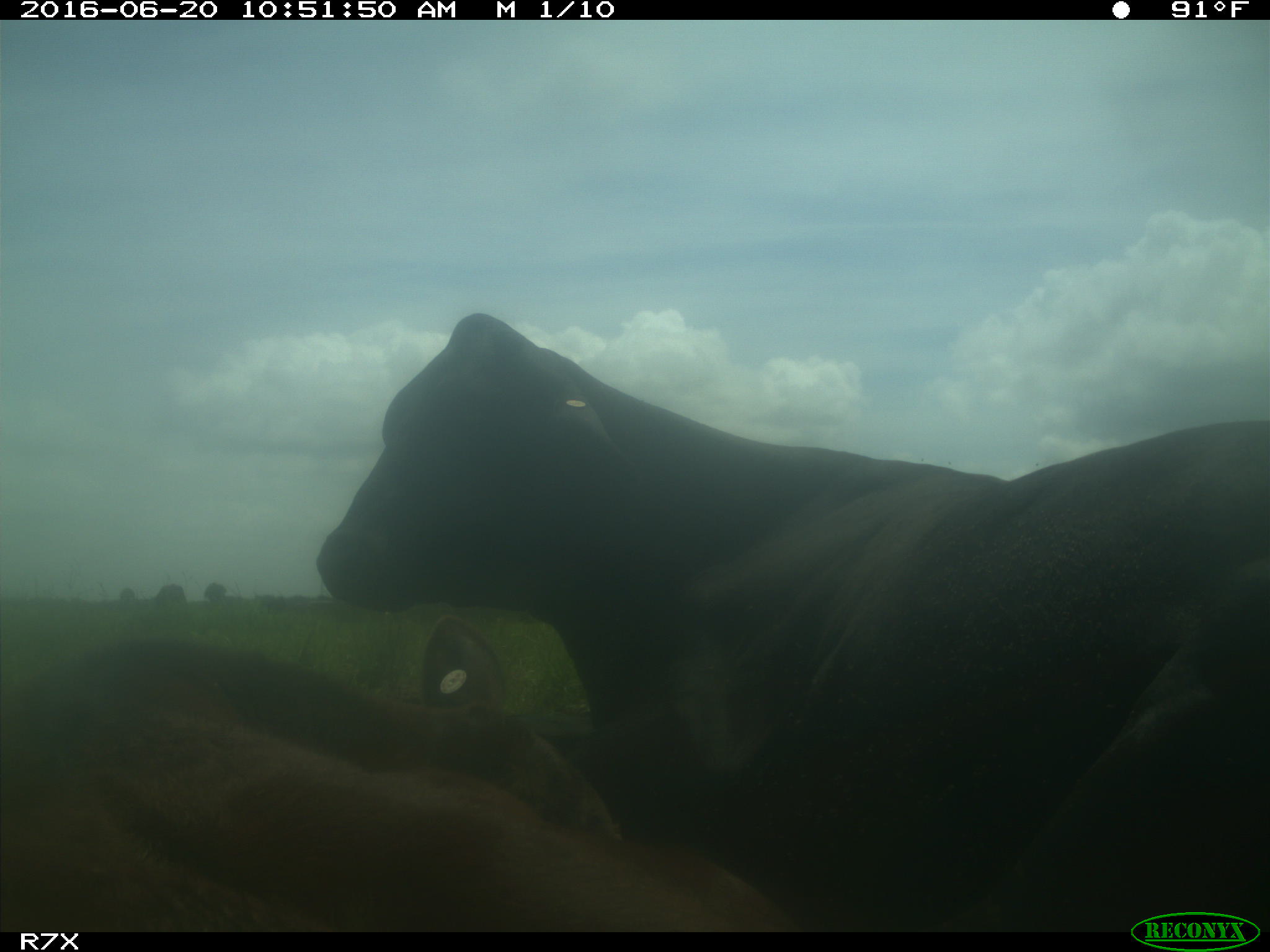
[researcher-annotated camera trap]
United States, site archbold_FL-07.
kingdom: Animalia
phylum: Chordata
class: Mammalia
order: Artiodactyla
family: Bovidae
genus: Bos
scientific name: Bos taurus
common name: domestic cow